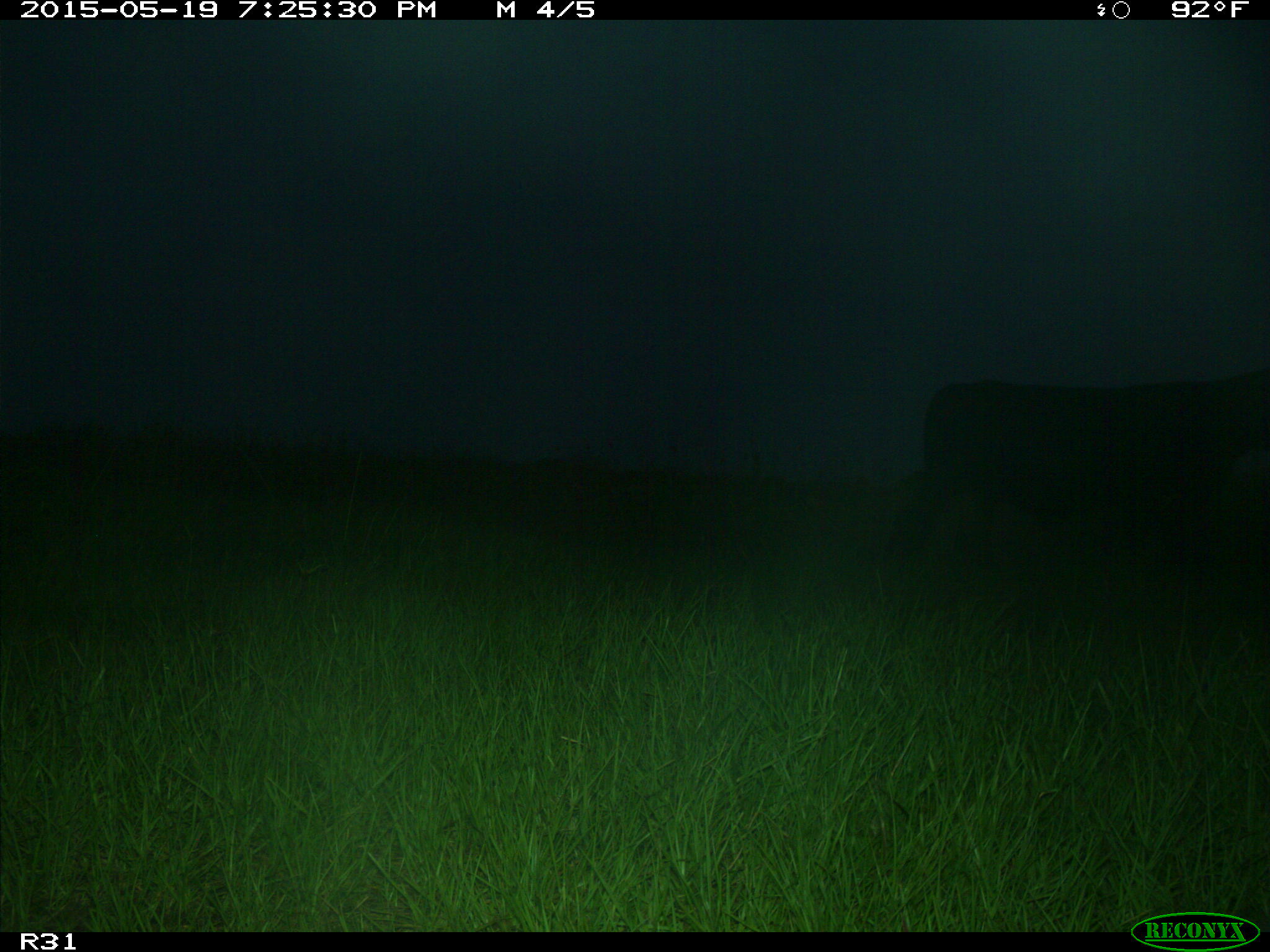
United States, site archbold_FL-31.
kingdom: Animalia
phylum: Chordata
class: Mammalia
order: Artiodactyla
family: Bovidae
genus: Bos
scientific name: Bos taurus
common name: domestic cow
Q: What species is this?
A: Bos taurus (domestic cow).